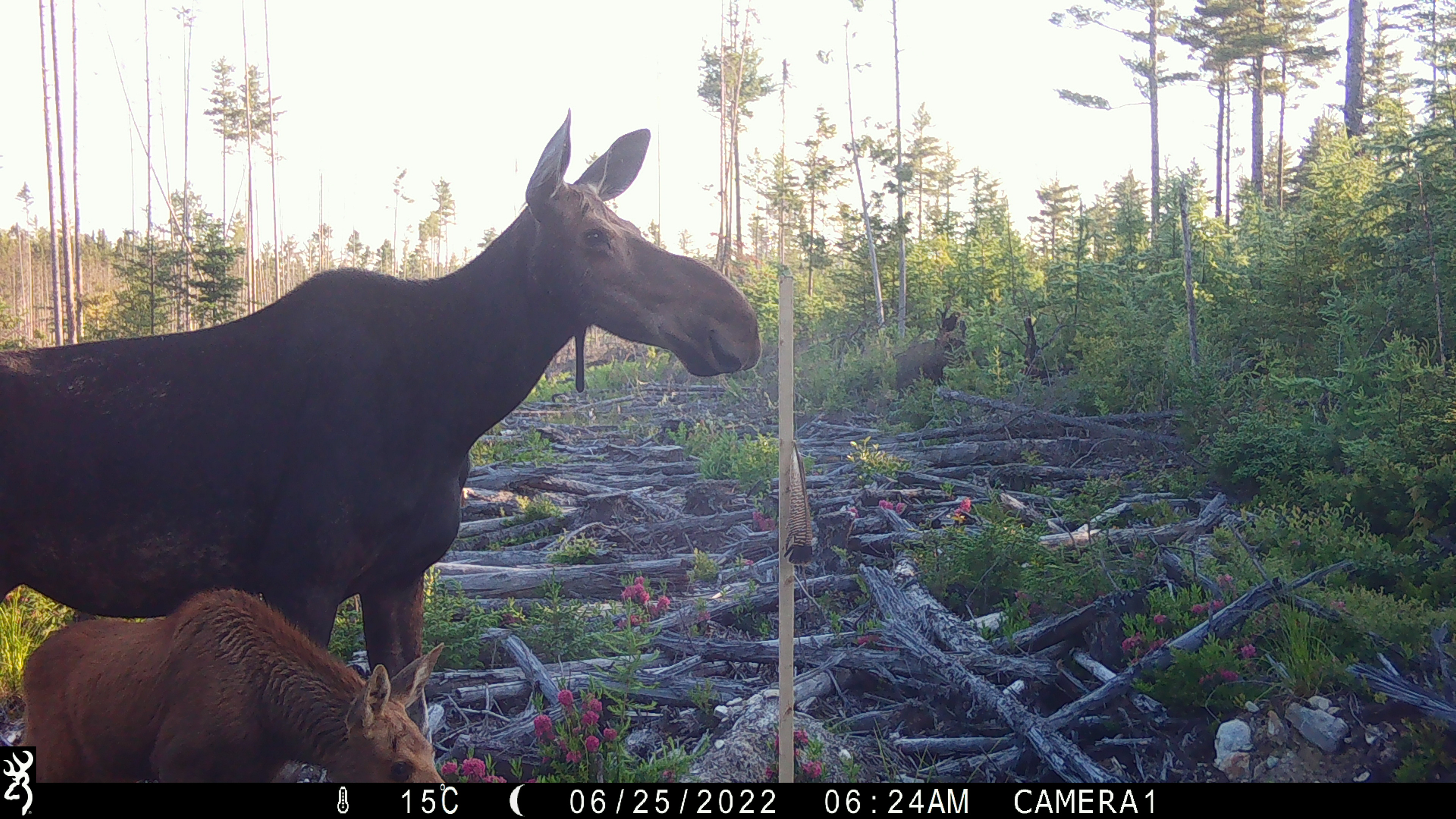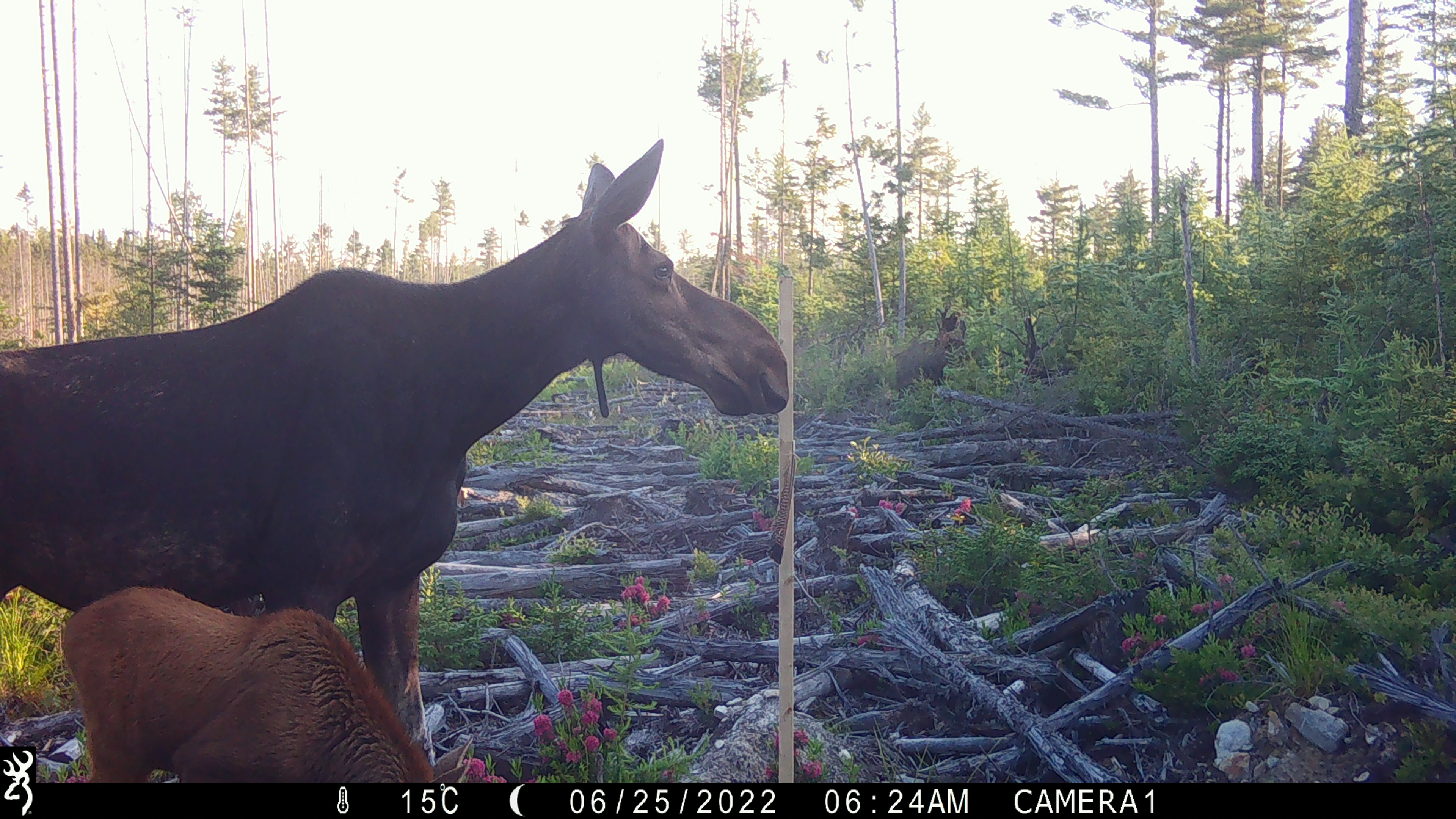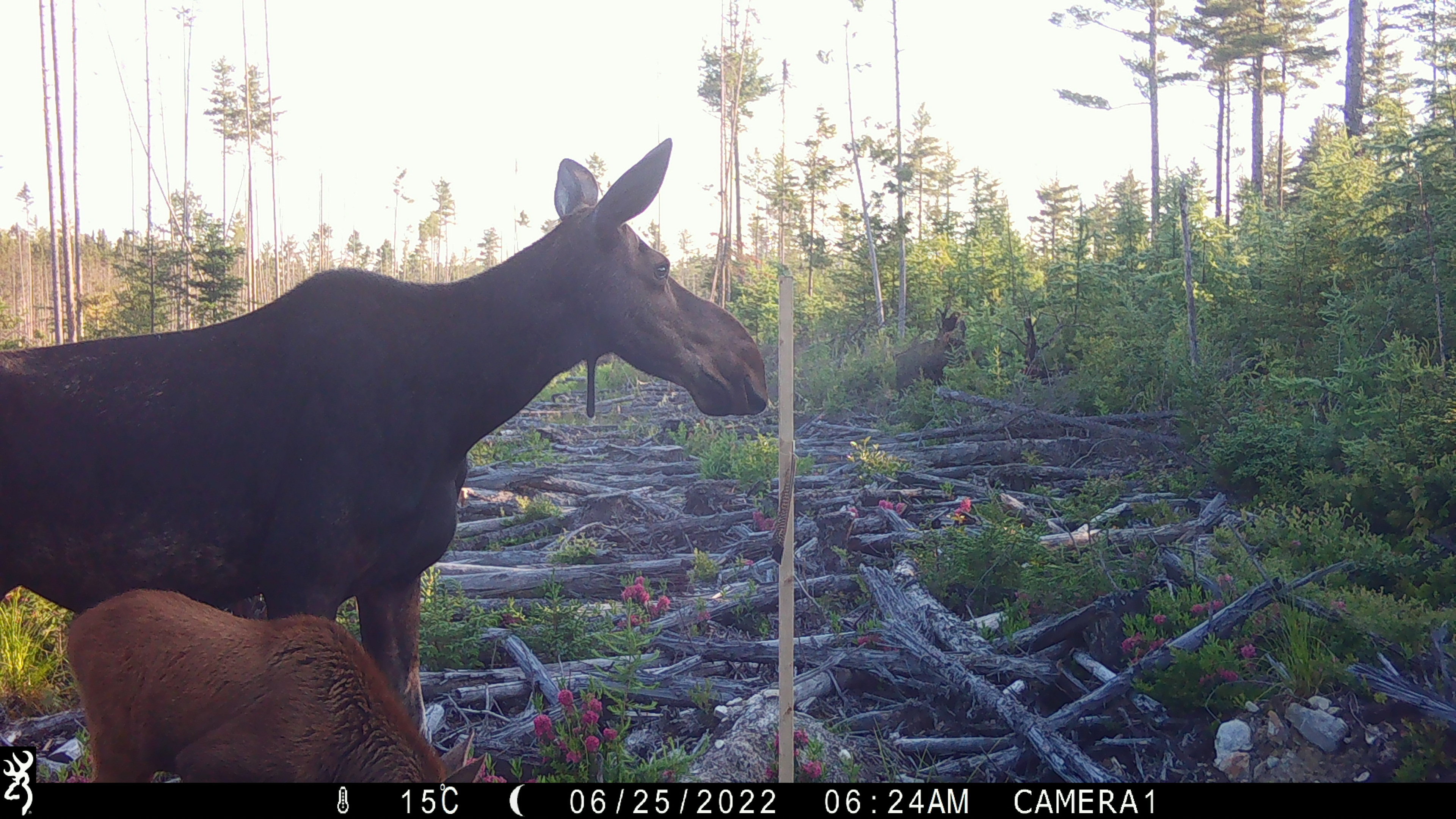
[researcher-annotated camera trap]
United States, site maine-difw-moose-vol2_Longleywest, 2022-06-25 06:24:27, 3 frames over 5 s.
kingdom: Animalia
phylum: Chordata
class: Mammalia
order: Artiodactyla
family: Cervidae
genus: Alces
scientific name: Alces alces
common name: moose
Moose (Alces alces).